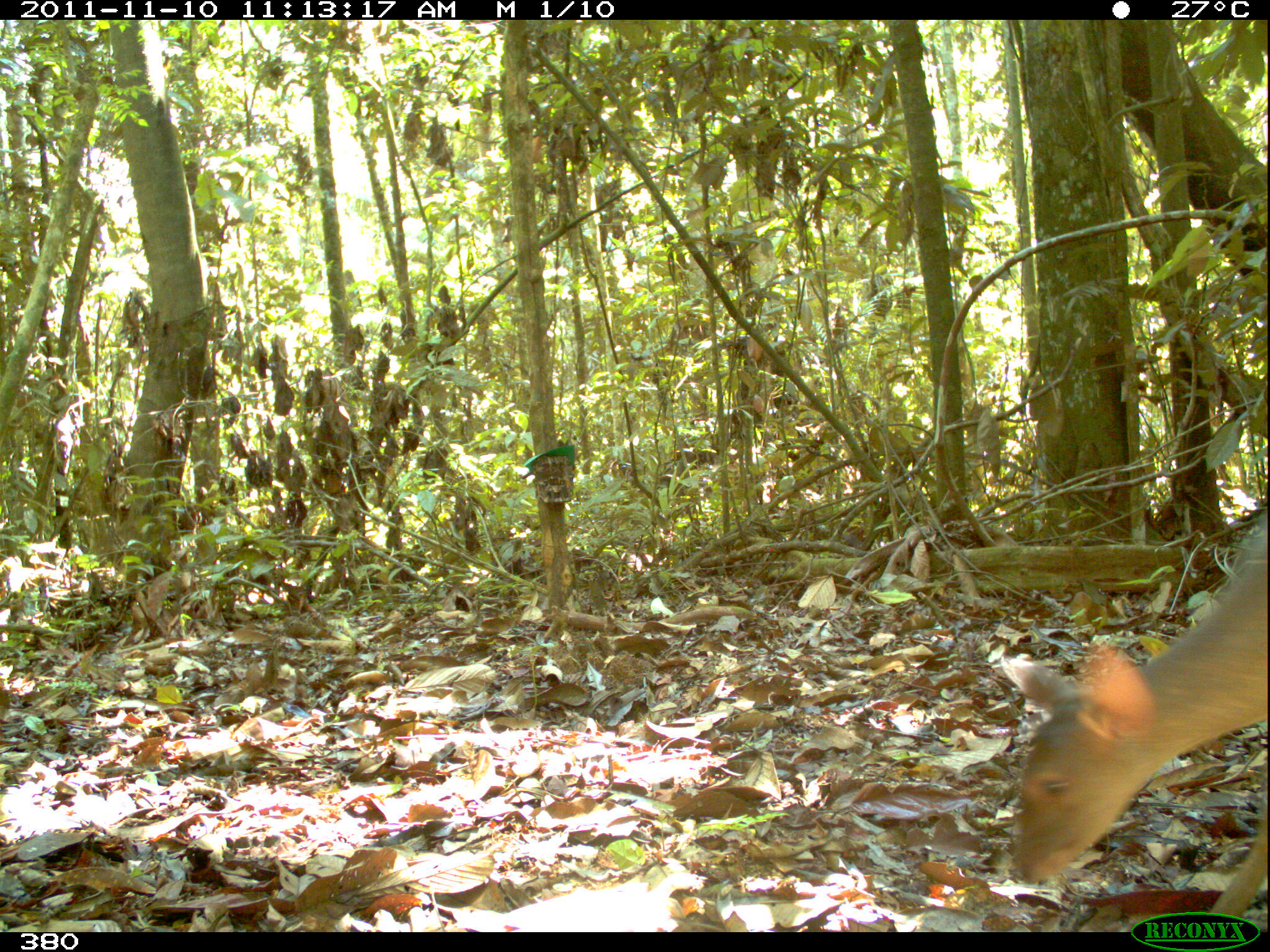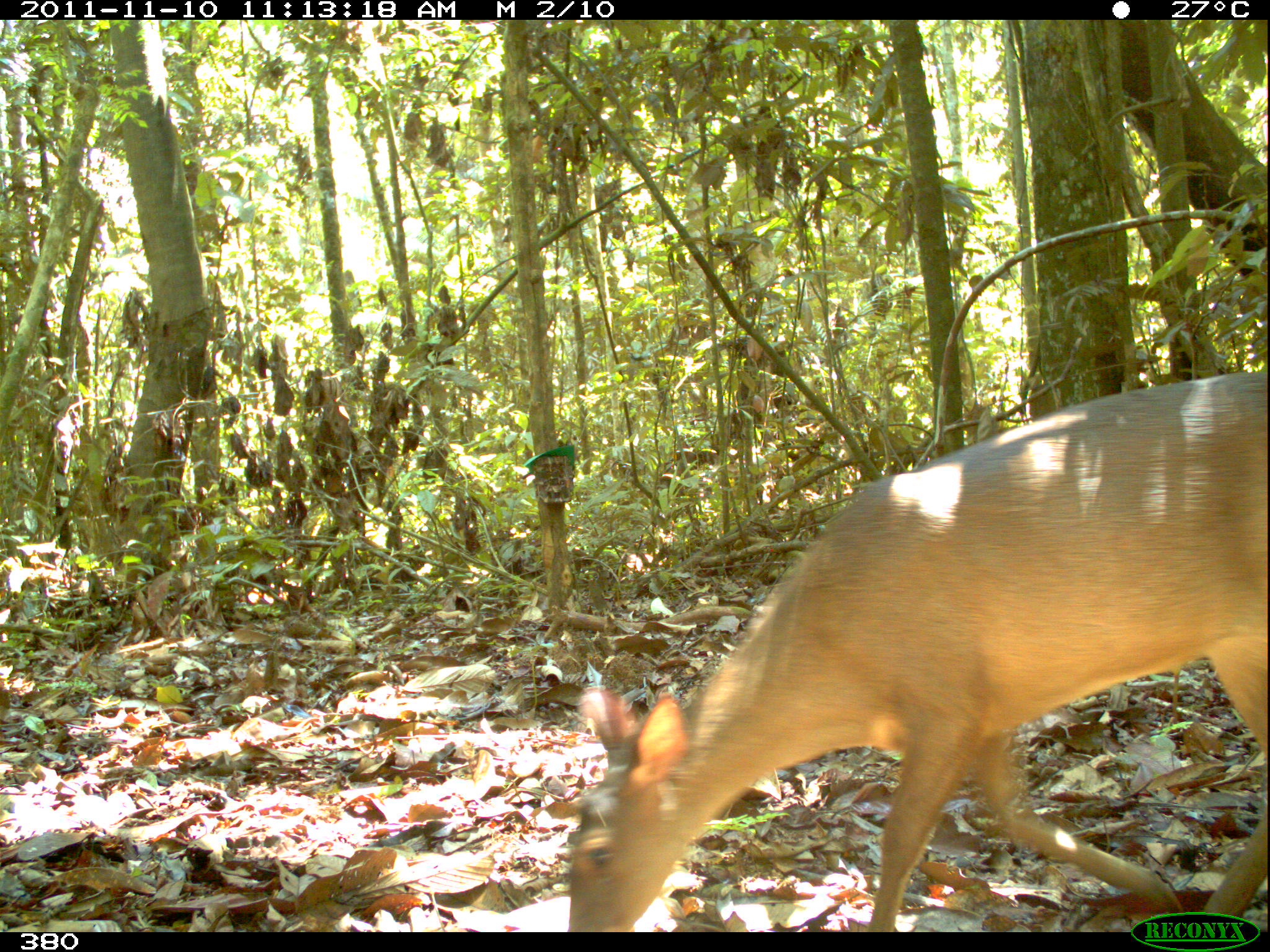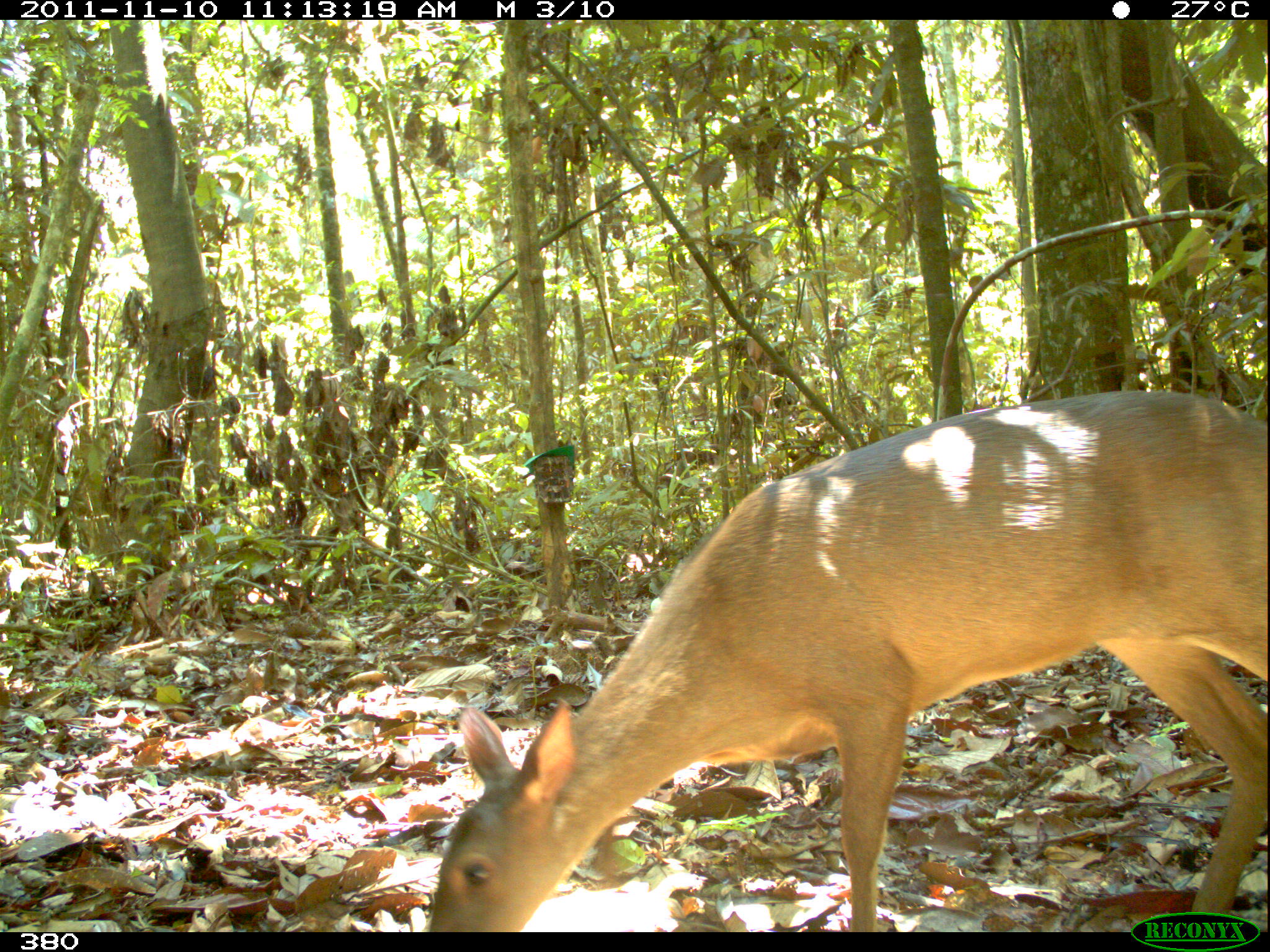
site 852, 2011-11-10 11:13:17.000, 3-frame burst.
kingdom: Animalia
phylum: Chordata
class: Mammalia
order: Artiodactyla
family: Cervidae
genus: Mazama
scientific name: Mazama americana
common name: red brocket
Mazama americana (red brocket).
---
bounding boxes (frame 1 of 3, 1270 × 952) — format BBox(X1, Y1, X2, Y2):
mazama americana: BBox(1001, 506, 1268, 932)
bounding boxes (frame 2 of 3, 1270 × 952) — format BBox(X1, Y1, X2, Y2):
mazama americana: BBox(563, 371, 1269, 932)